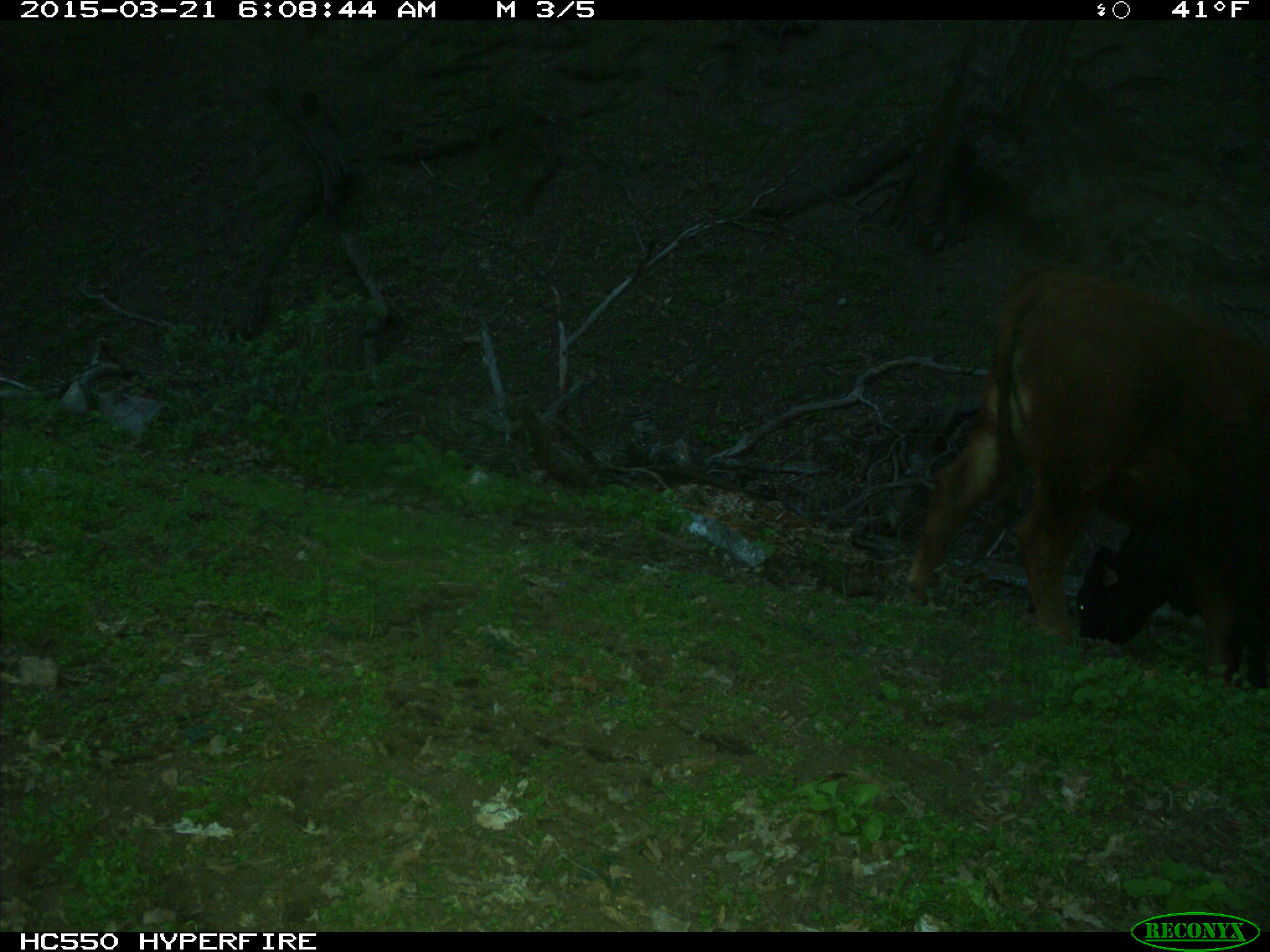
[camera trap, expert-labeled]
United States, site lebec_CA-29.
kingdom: Animalia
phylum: Chordata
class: Mammalia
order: Artiodactyla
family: Bovidae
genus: Bos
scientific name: Bos taurus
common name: domestic cow